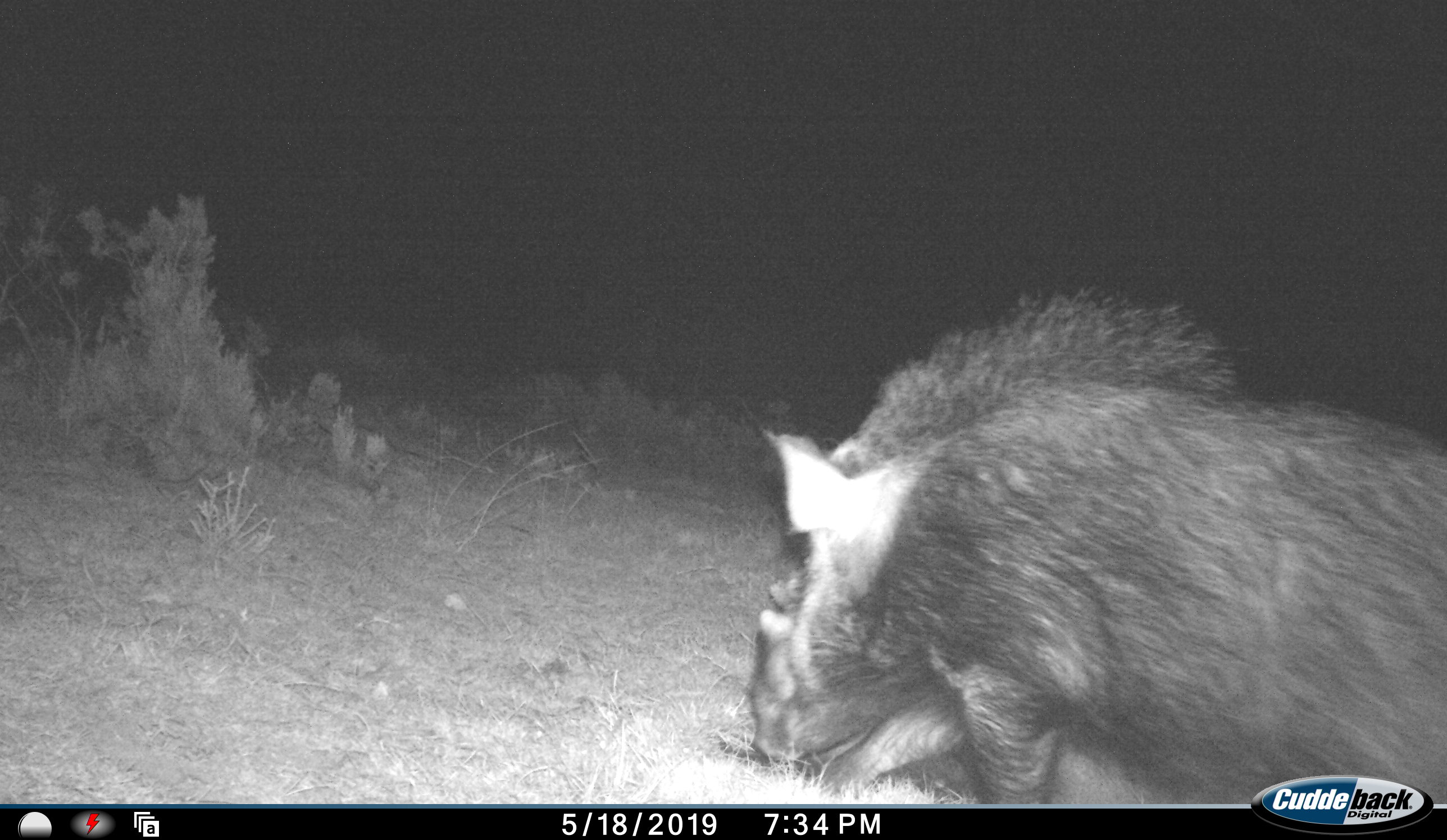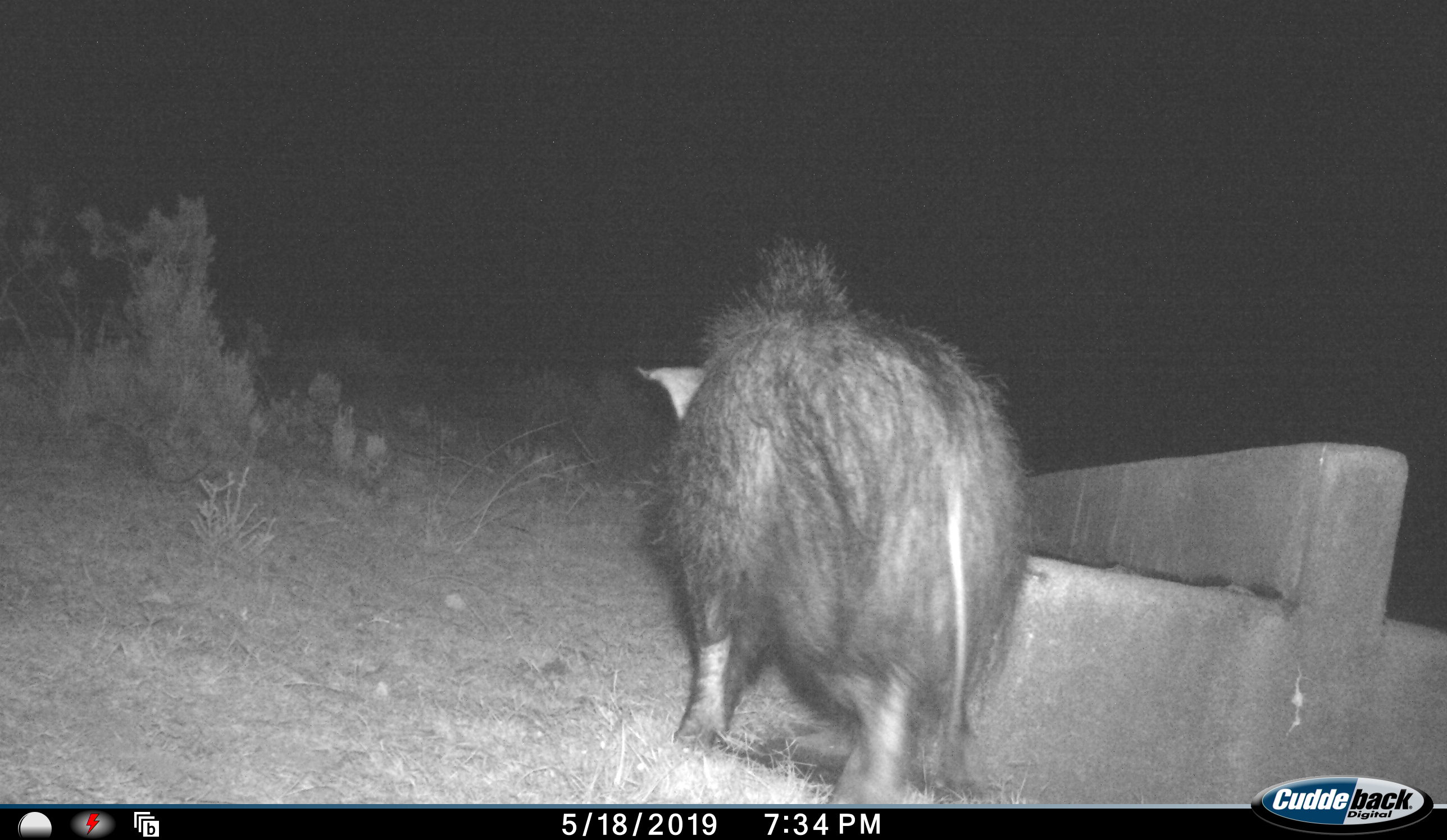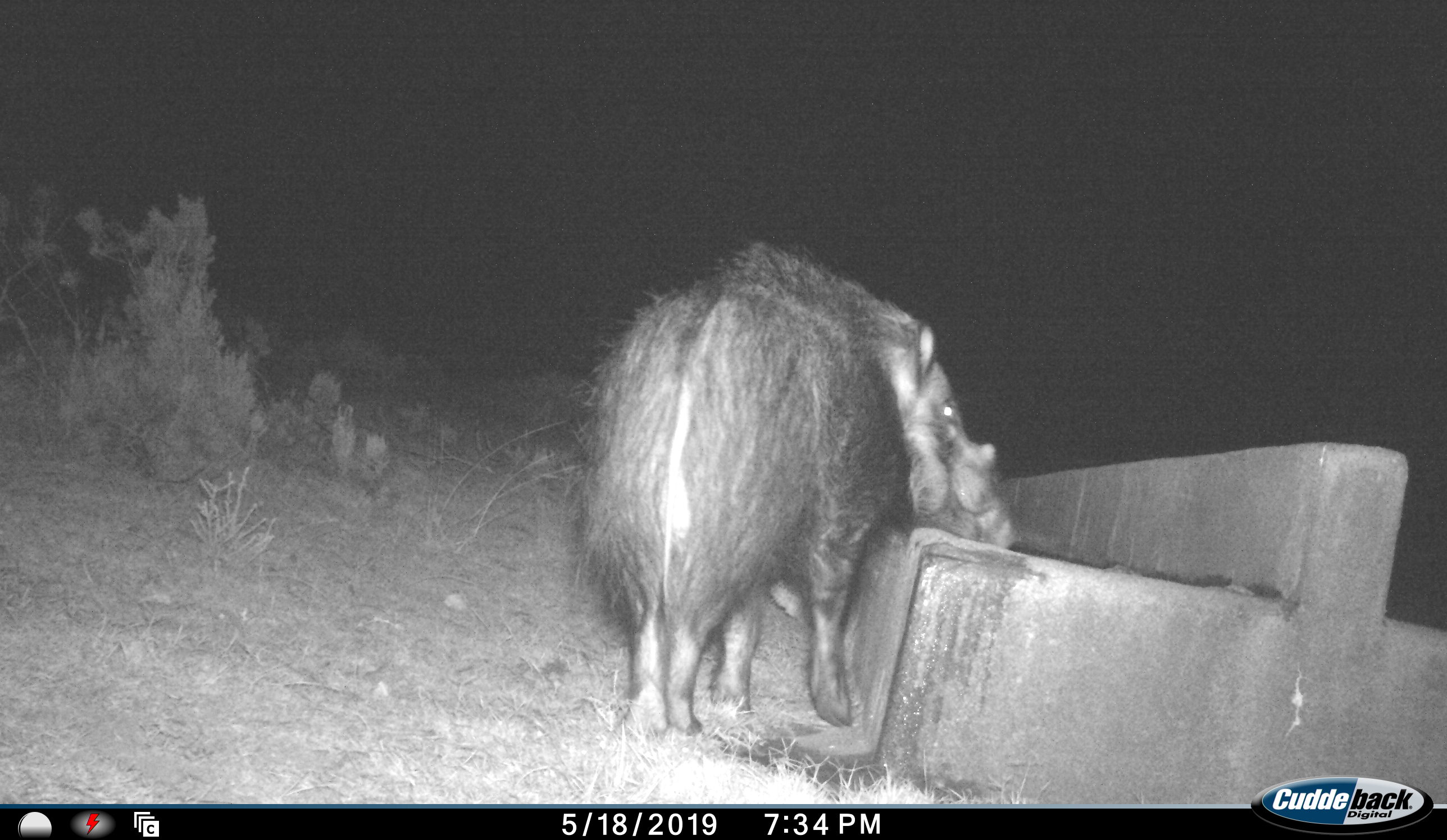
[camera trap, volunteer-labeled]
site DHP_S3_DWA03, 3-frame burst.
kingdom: Animalia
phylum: Chordata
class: Mammalia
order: Artiodactyla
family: Suidae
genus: Potamochoerus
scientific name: Potamochoerus larvatus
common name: bushpig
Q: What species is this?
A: Bushpig (Potamochoerus larvatus).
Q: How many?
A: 1.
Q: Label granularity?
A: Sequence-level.